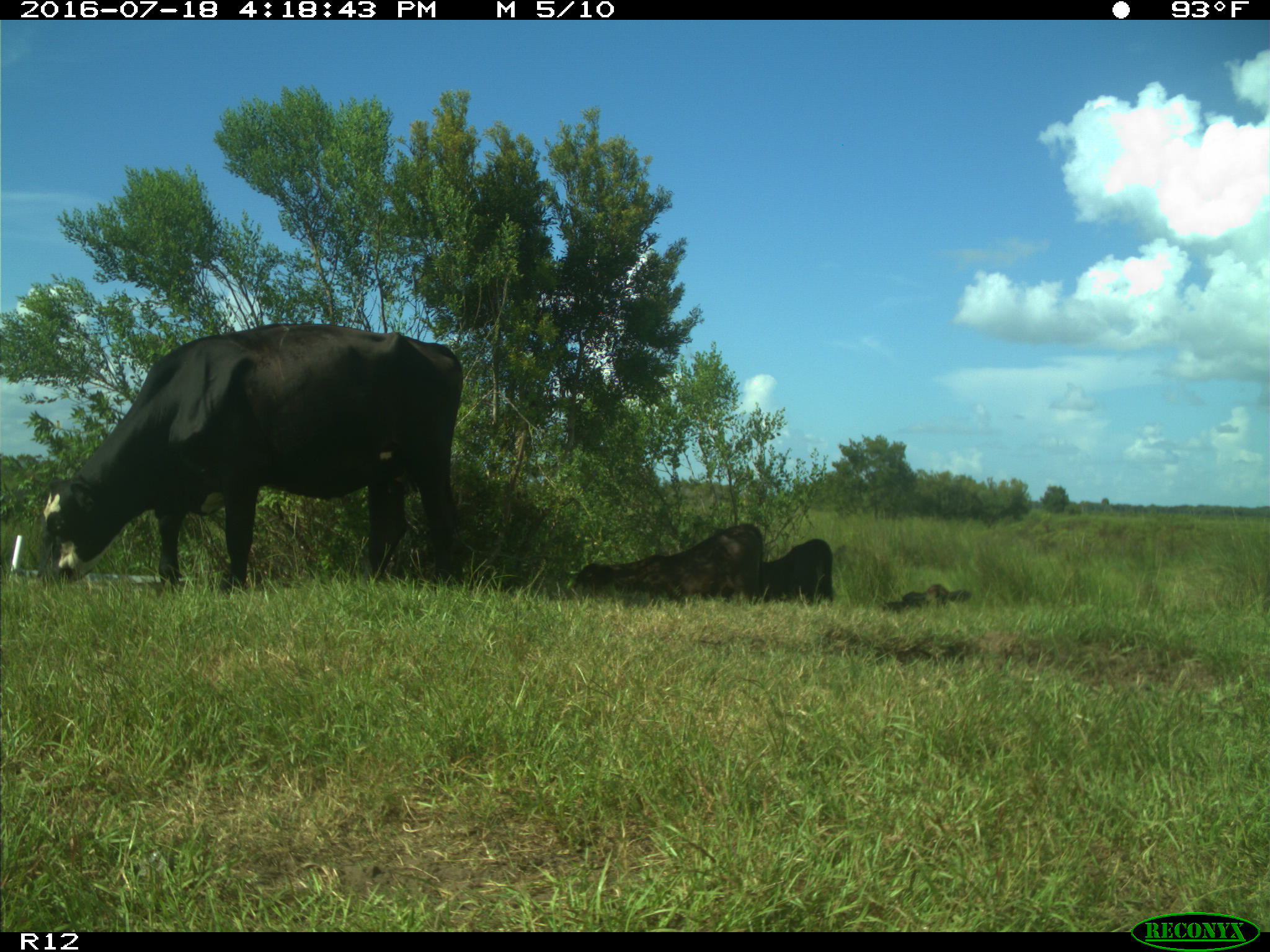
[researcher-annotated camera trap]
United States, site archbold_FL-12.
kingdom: Animalia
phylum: Chordata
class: Mammalia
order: Artiodactyla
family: Bovidae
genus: Bos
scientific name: Bos taurus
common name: domestic cow